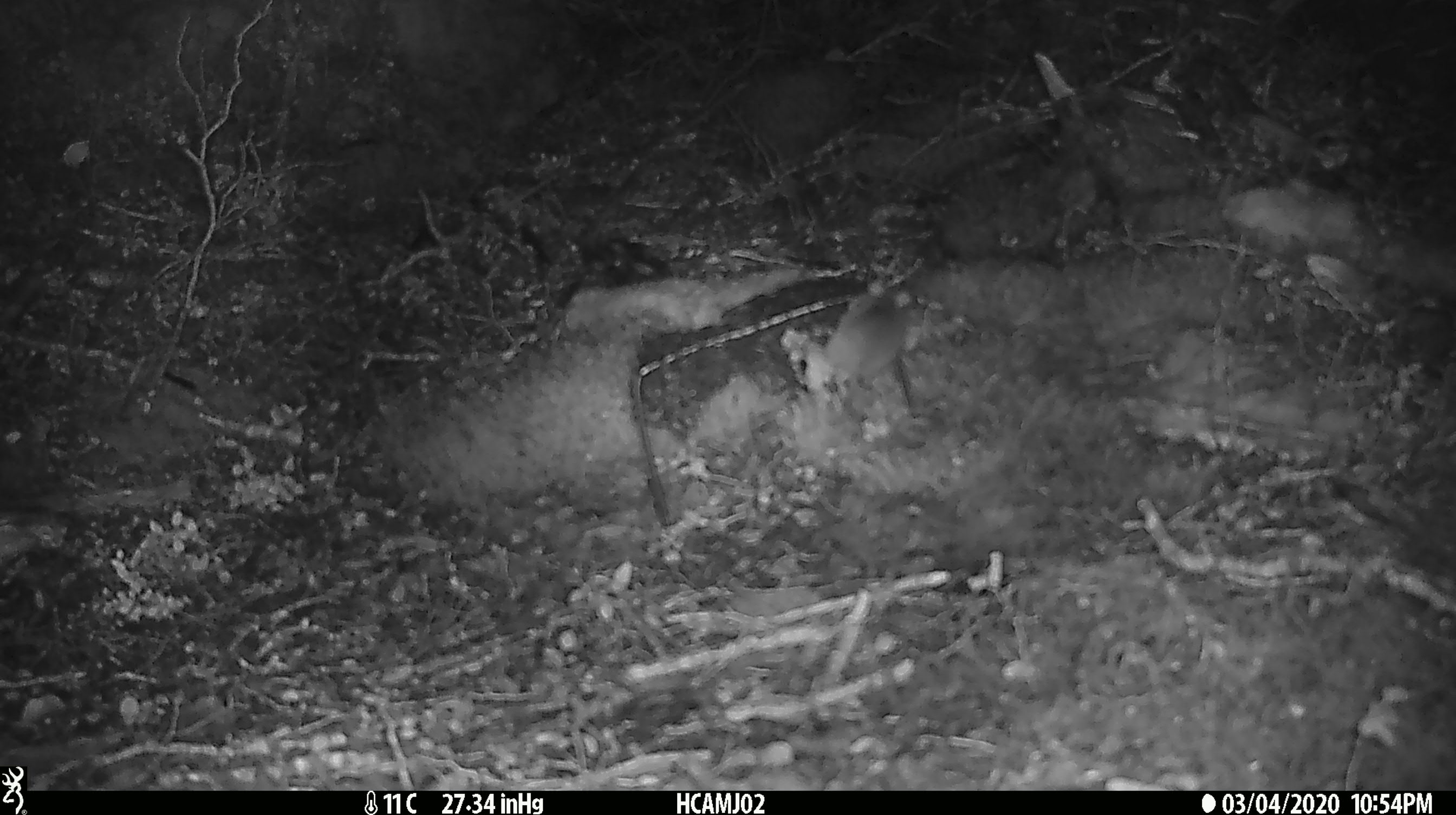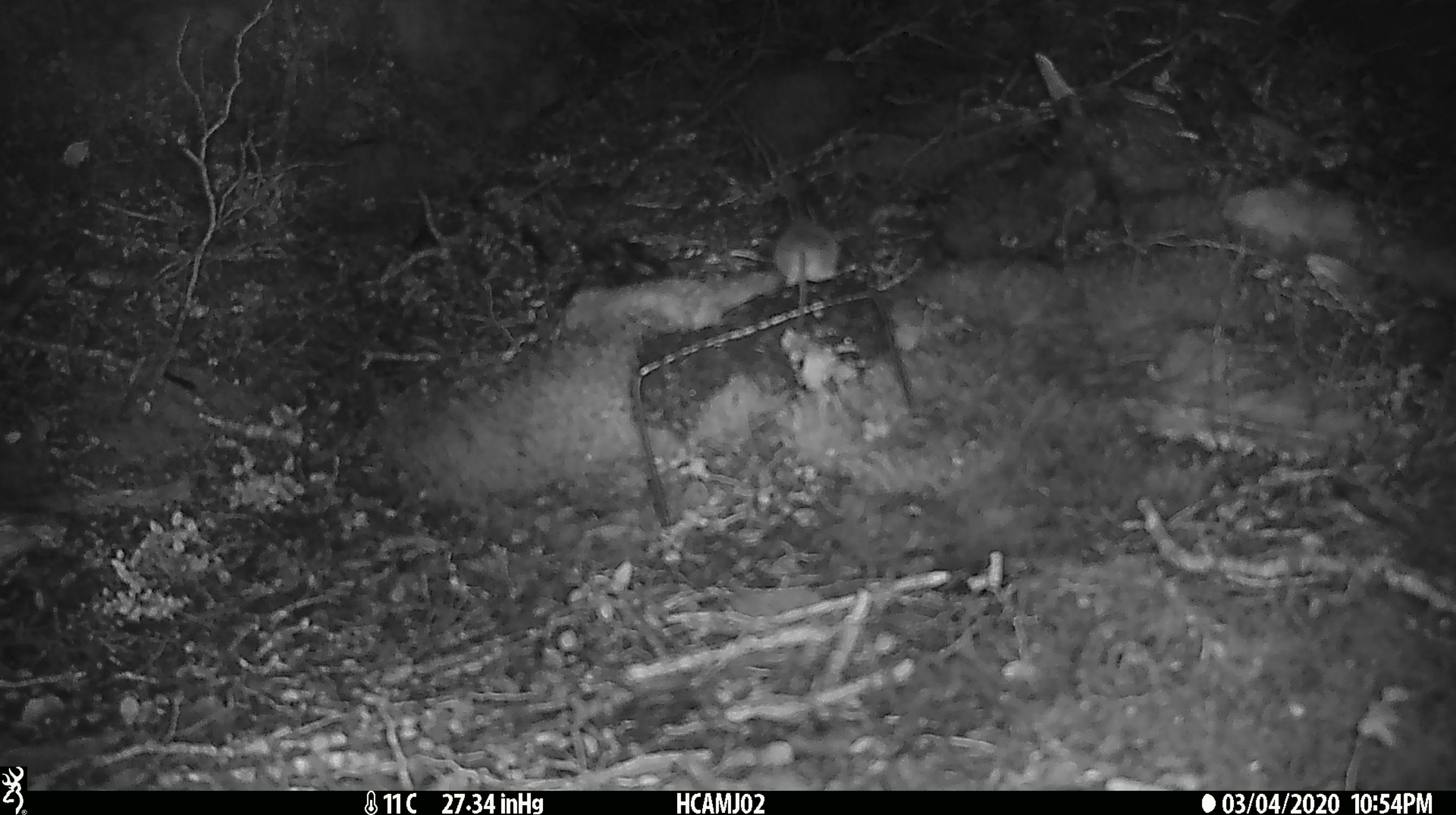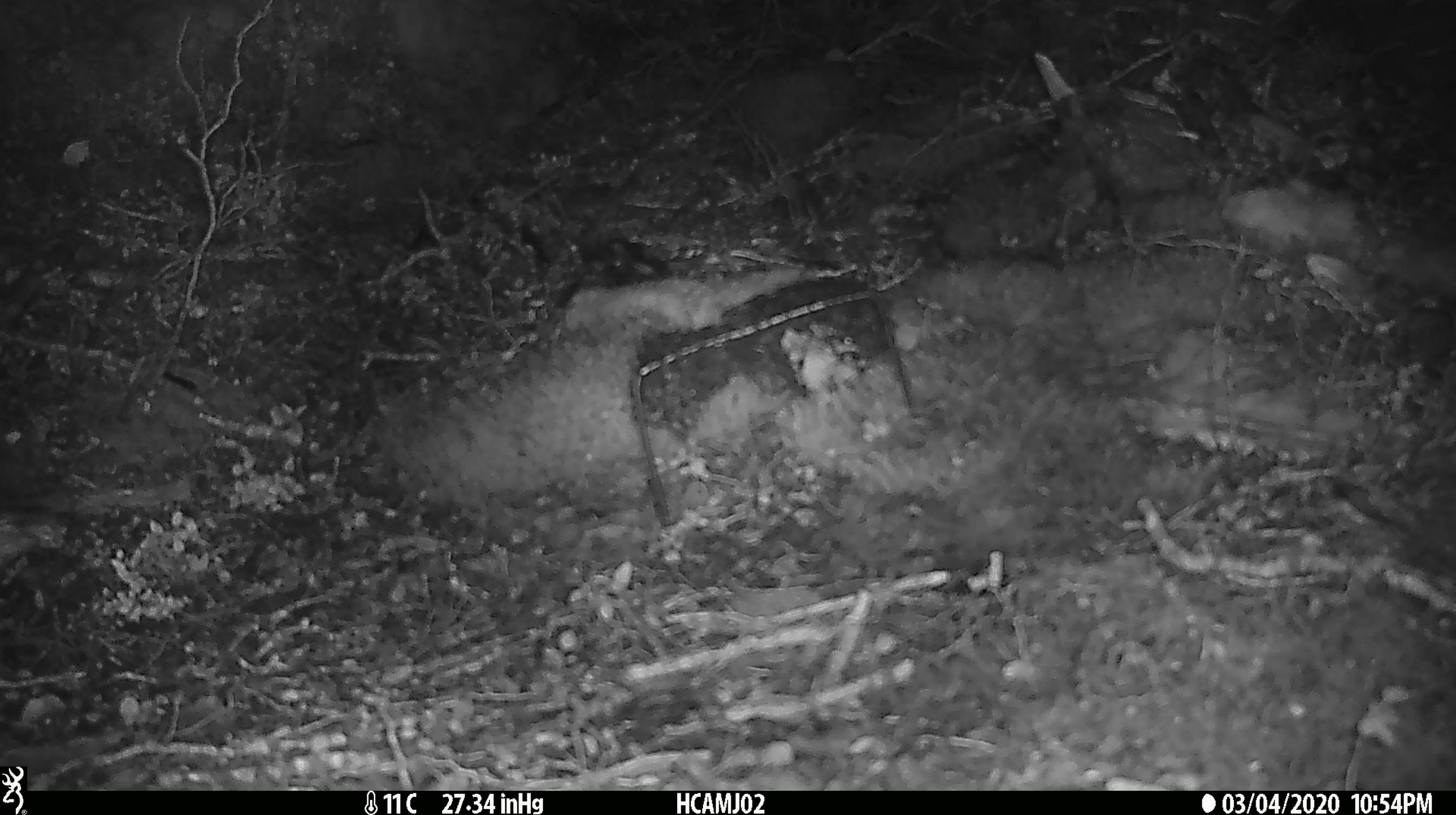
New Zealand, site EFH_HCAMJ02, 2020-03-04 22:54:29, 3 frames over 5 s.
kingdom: Animalia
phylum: Chordata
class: Mammalia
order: Rodentia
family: Muridae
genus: Mus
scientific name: Mus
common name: mouse